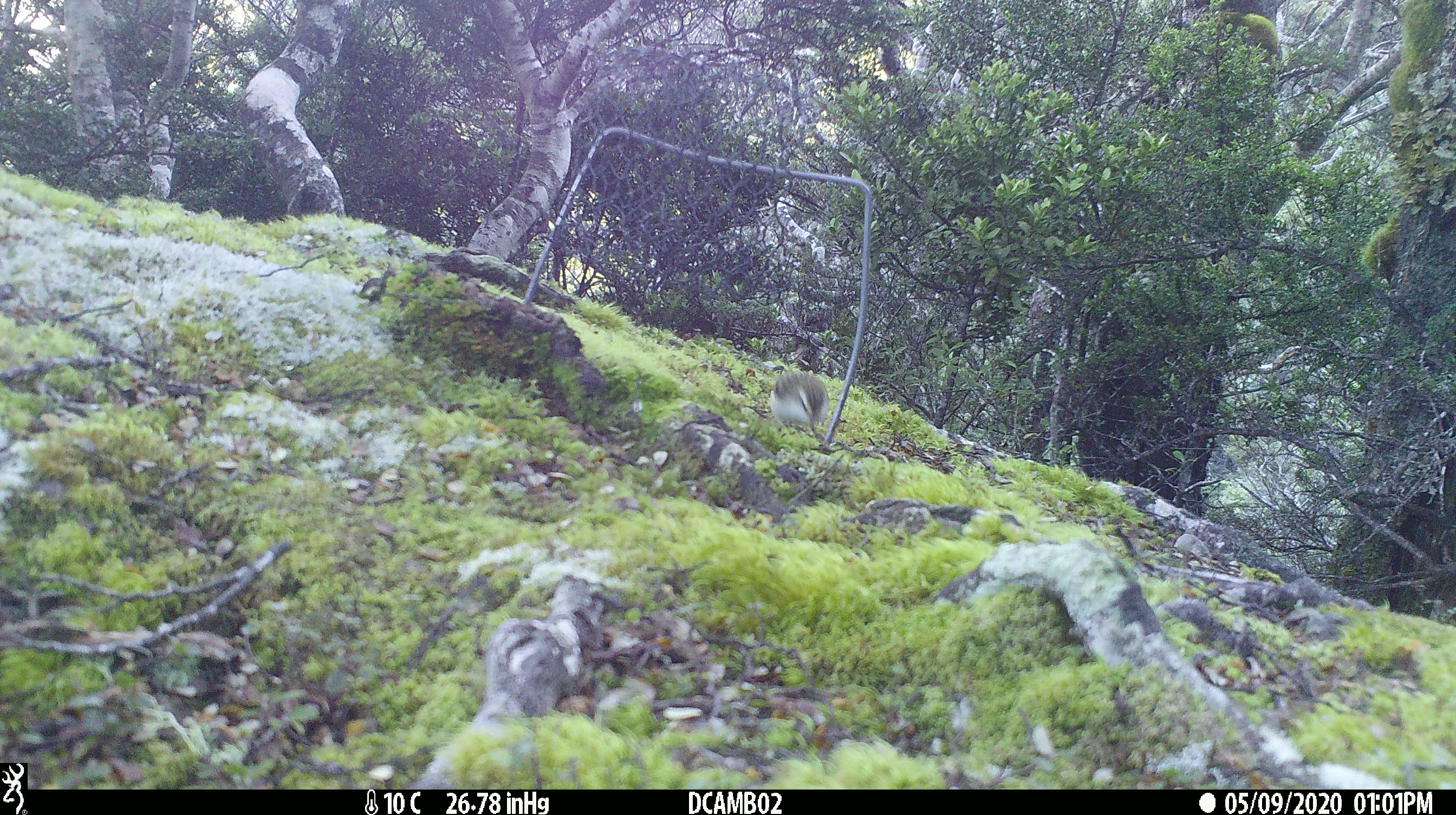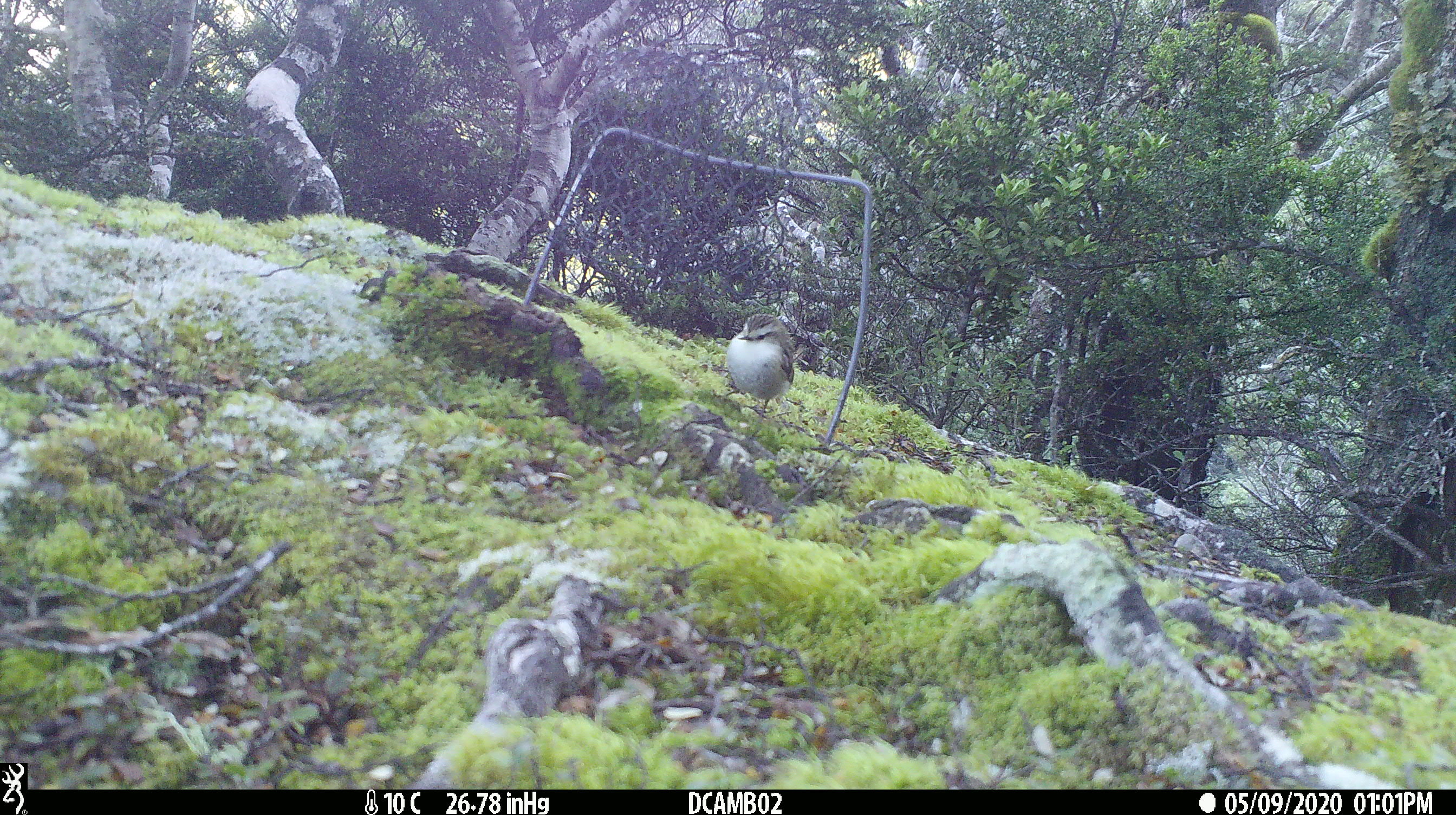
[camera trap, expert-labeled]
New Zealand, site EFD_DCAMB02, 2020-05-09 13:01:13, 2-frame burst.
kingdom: Animalia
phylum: Chordata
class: Aves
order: Passeriformes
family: Acanthisittidae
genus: Acanthisitta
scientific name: Acanthisitta chloris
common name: rifleman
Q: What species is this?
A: Rifleman (Acanthisitta chloris).